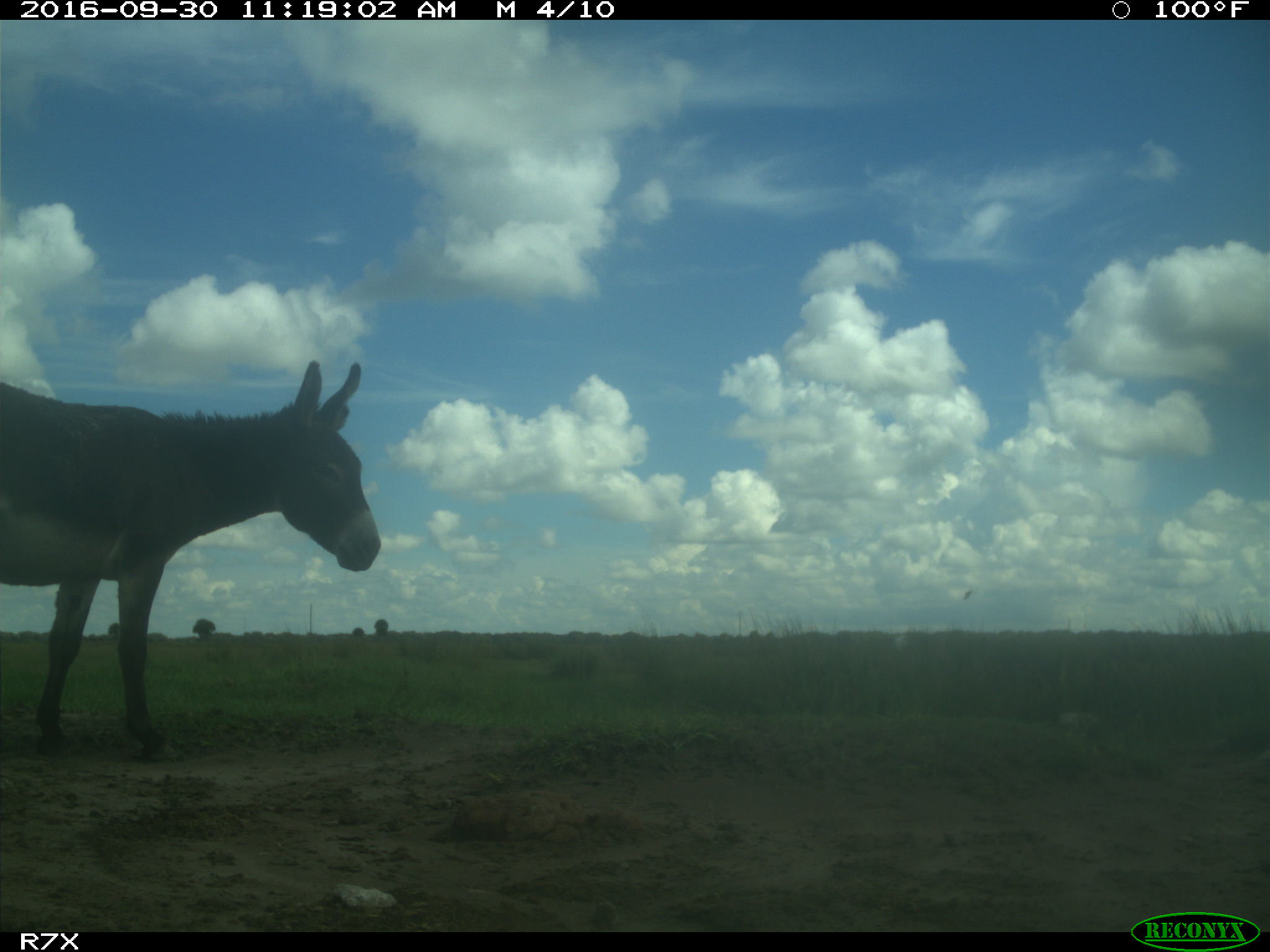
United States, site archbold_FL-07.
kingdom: Animalia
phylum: Chordata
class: Mammalia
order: Perissodactyla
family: Equidae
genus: Equus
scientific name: Equus africanus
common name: african wild ass